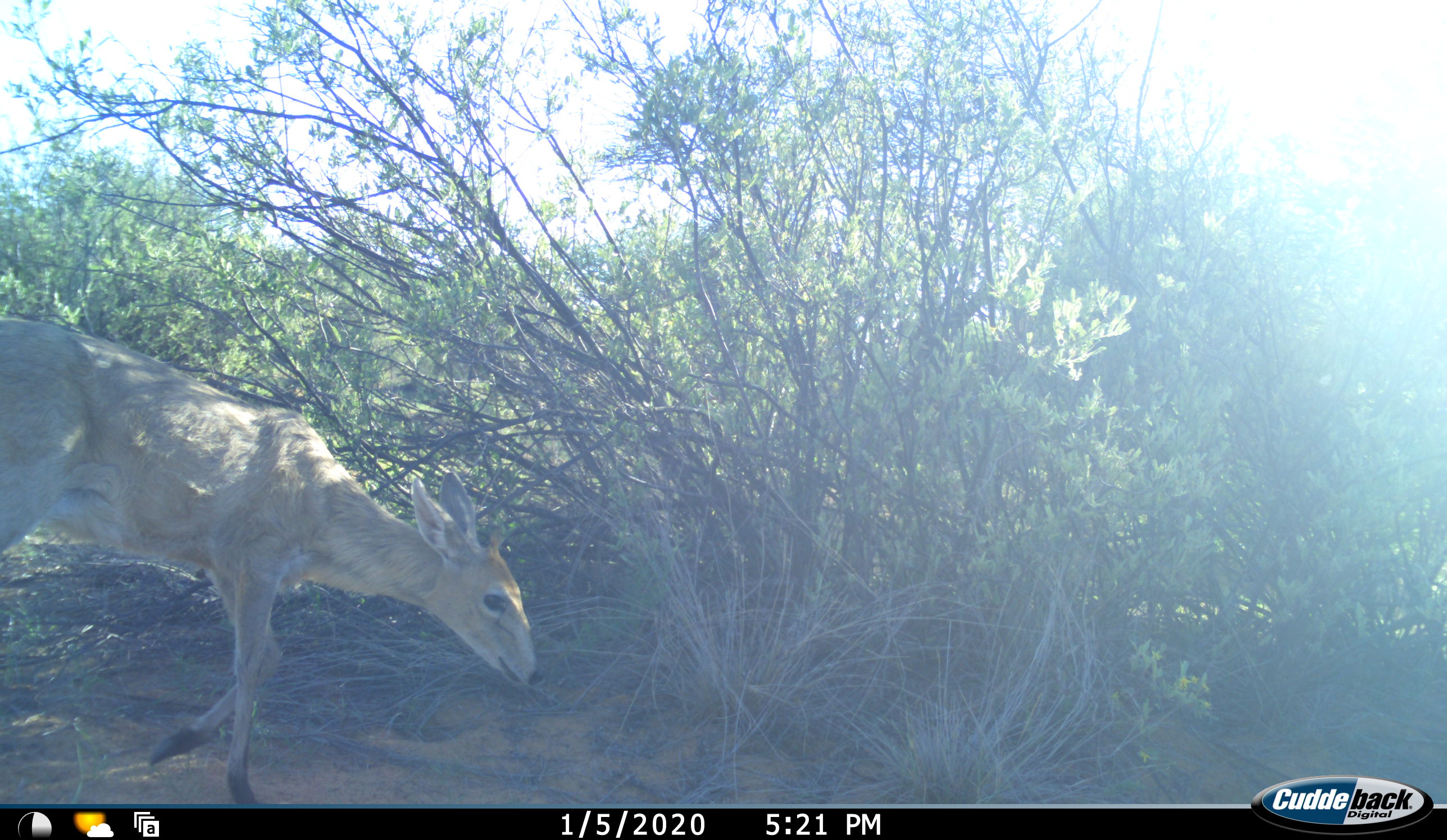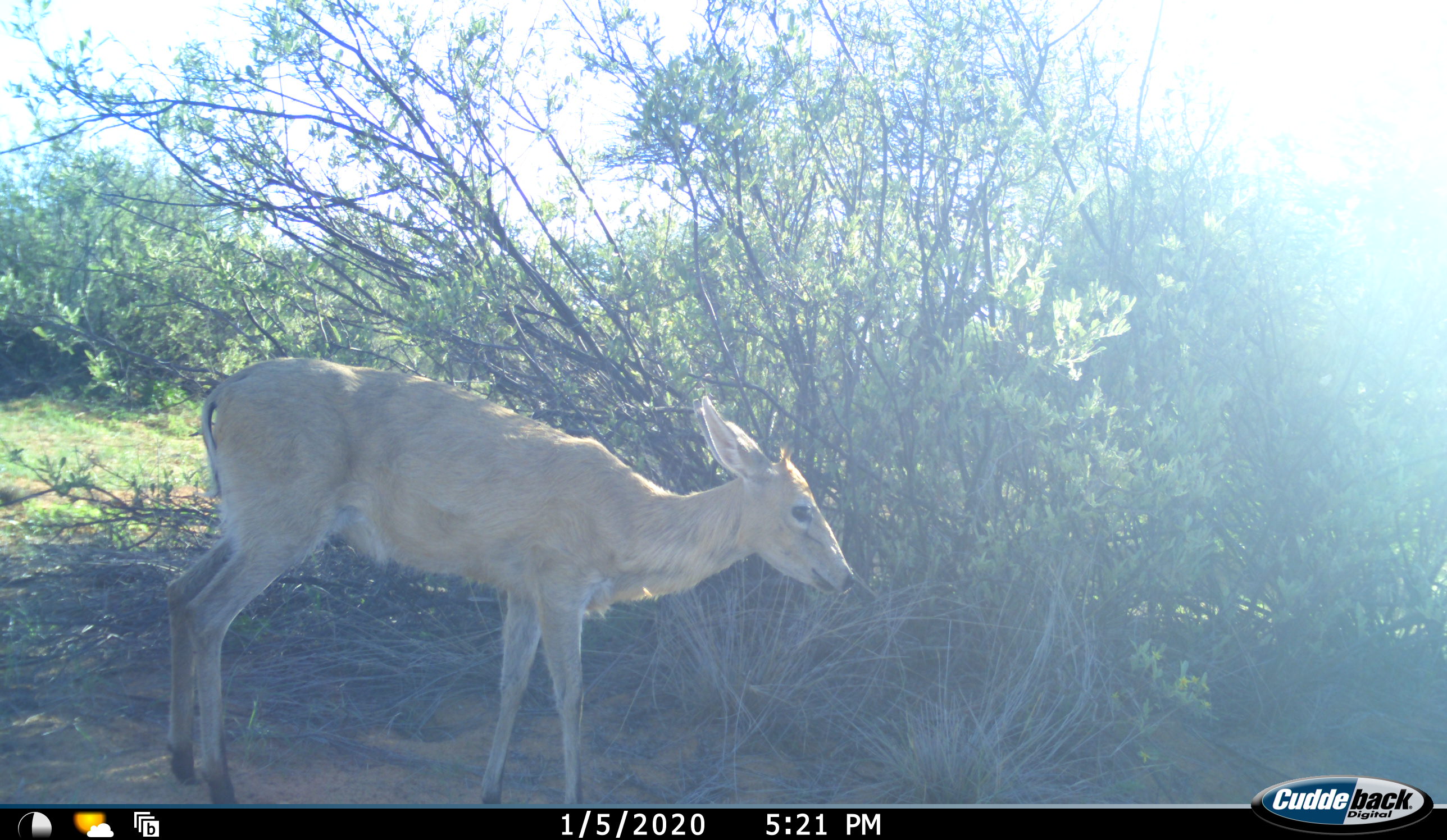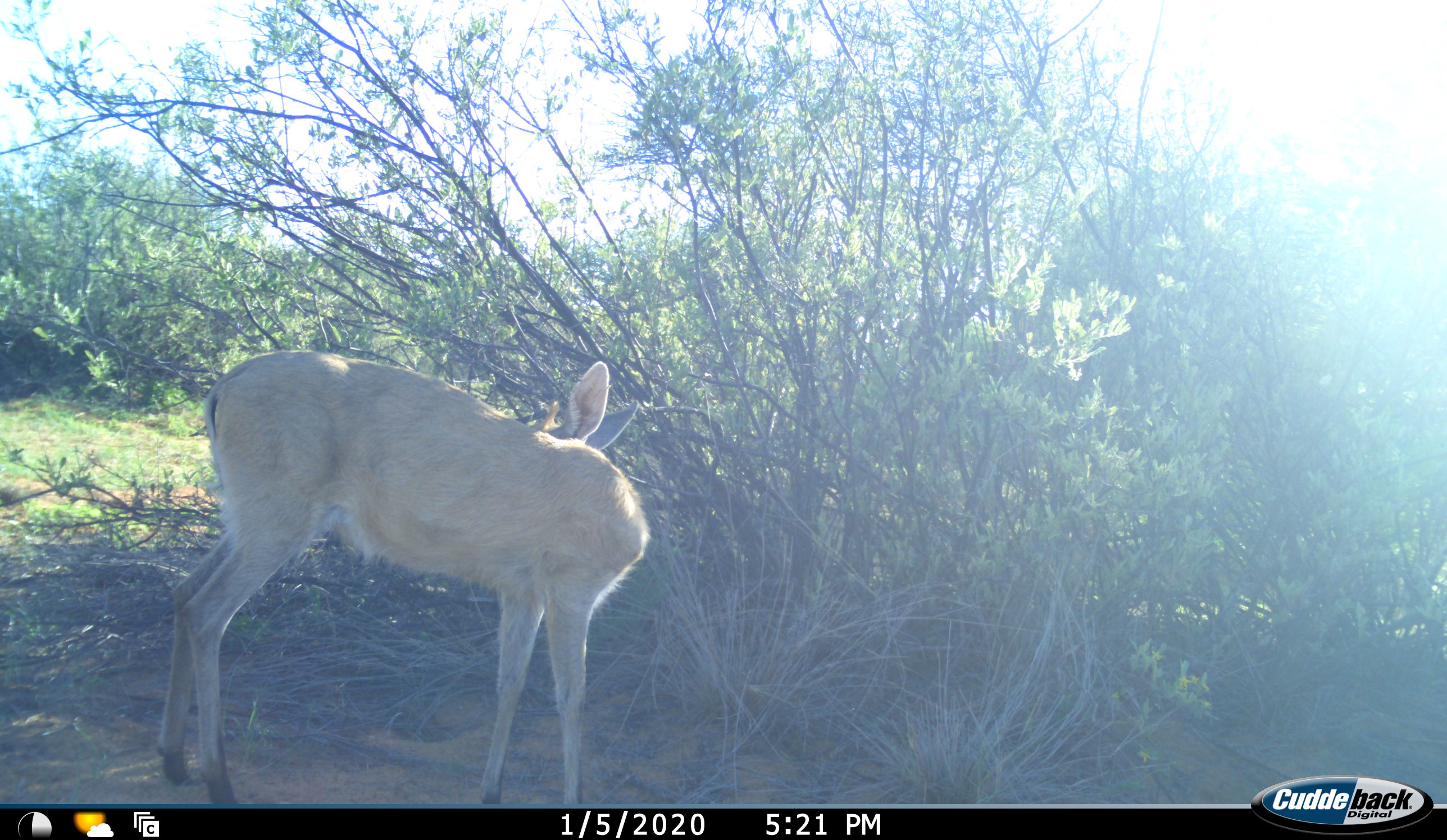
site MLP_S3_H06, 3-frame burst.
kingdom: Animalia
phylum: Chordata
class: Mammalia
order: Artiodactyla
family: Bovidae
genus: Sylvicapra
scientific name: Sylvicapra grimmia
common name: common duiker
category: duikercommongrey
Duikercommongrey (common duiker) (Sylvicapra grimmia), count 1. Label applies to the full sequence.